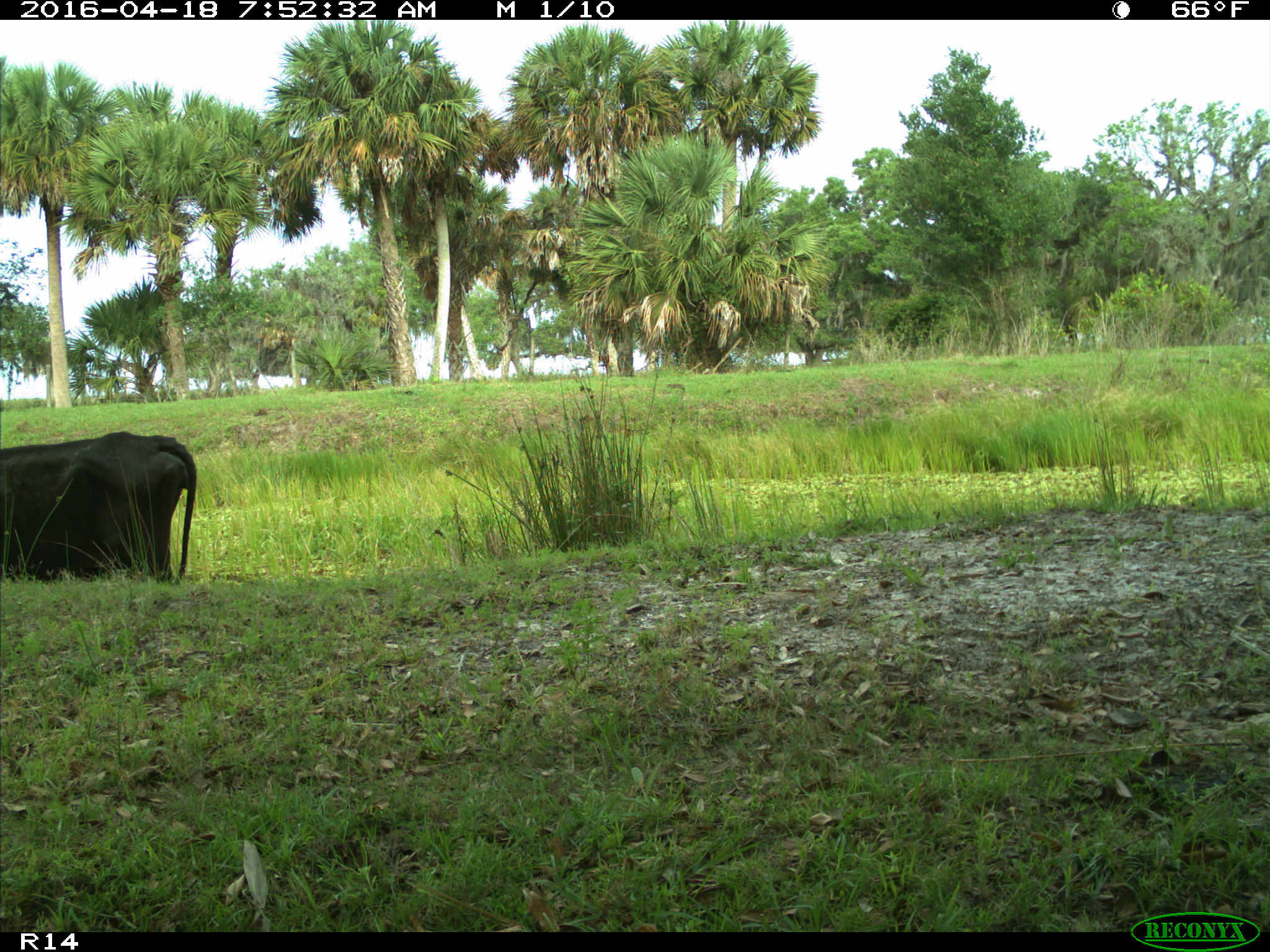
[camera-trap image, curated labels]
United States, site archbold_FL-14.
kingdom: Animalia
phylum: Chordata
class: Mammalia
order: Artiodactyla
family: Bovidae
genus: Bos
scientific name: Bos taurus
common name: domestic cow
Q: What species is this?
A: Bos taurus (domestic cow).